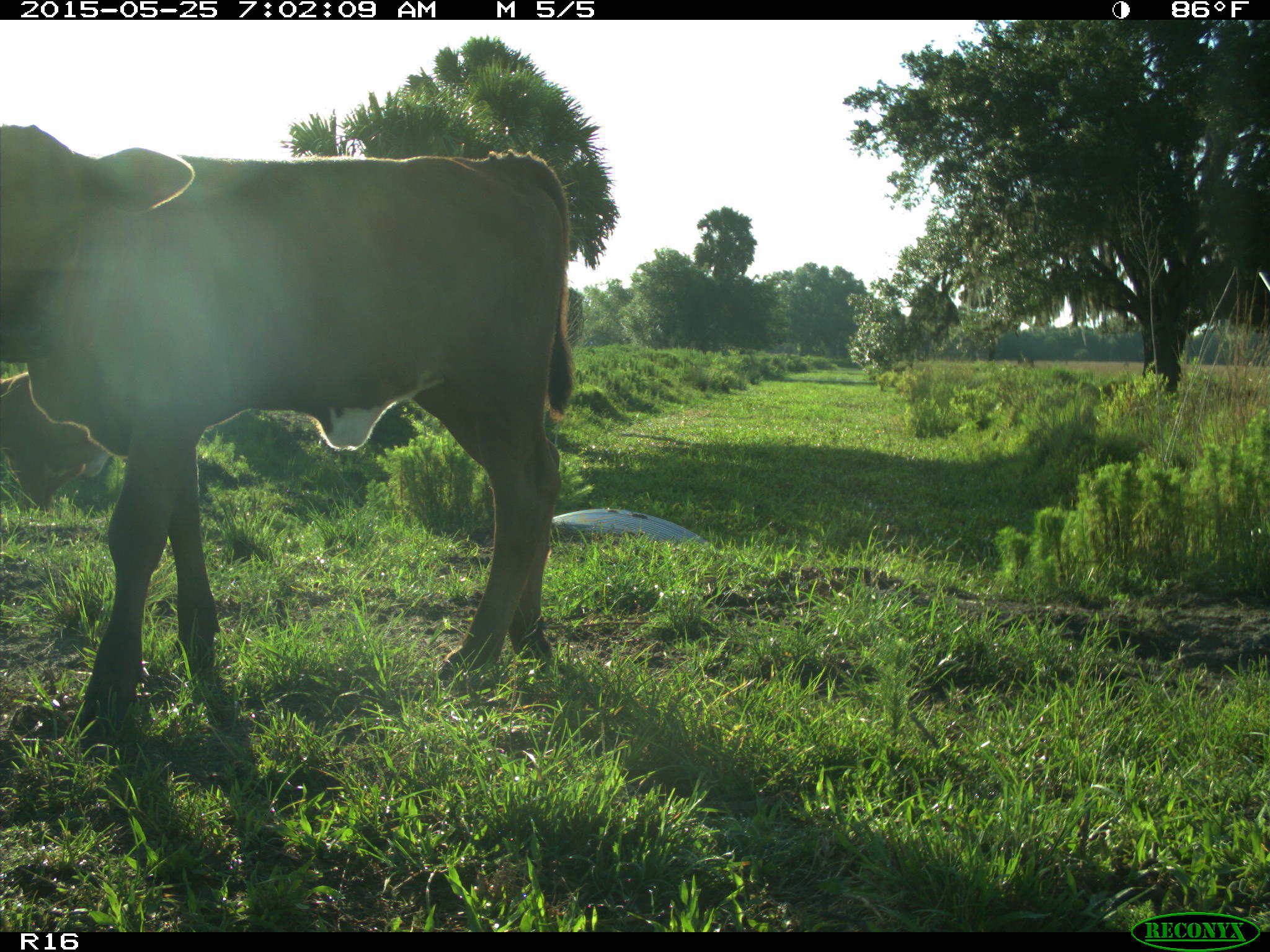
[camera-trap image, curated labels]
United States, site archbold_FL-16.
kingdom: Animalia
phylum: Chordata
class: Mammalia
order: Artiodactyla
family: Bovidae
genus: Bos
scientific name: Bos taurus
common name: domestic cow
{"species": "Bos taurus (domestic cow)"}